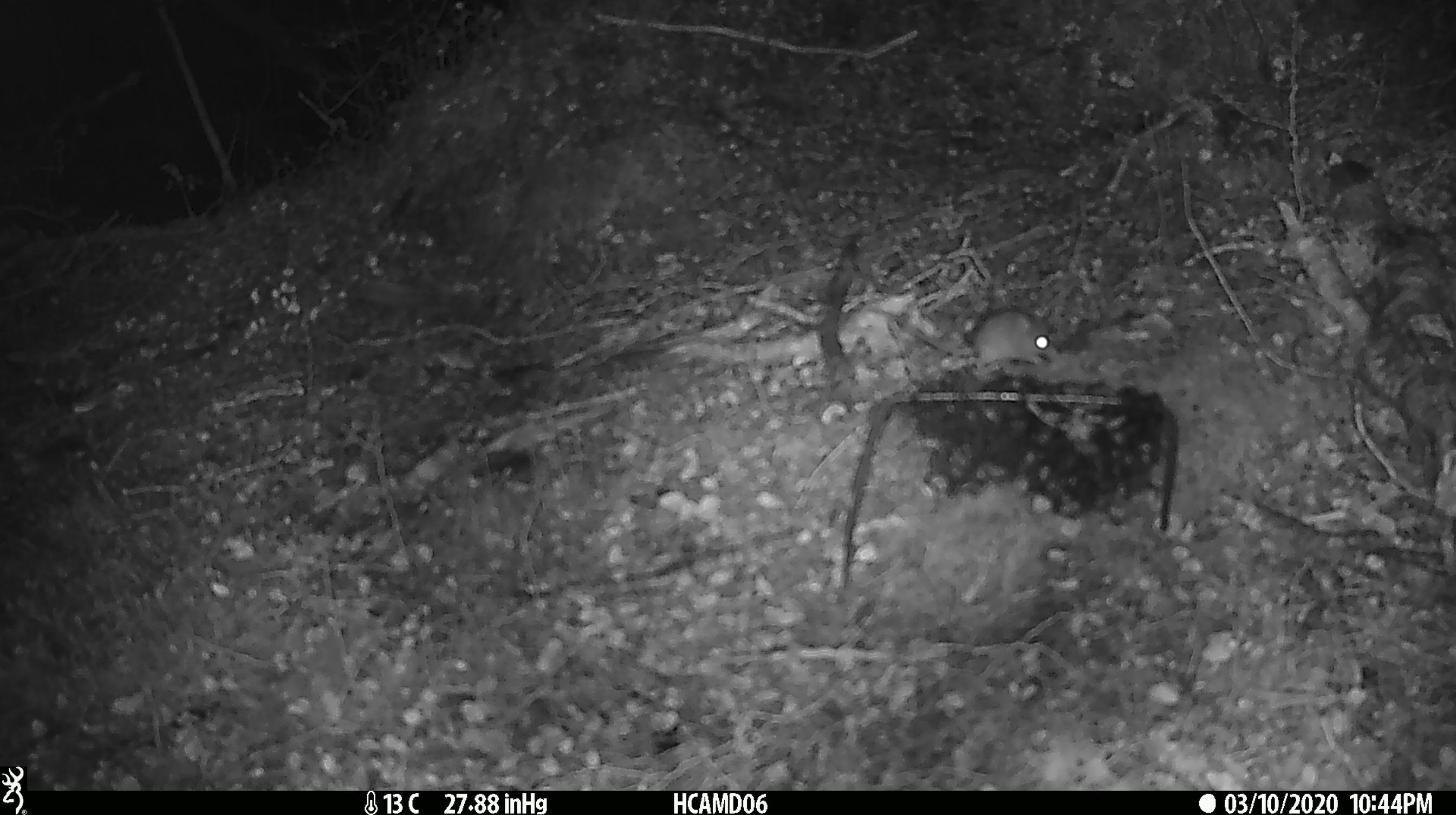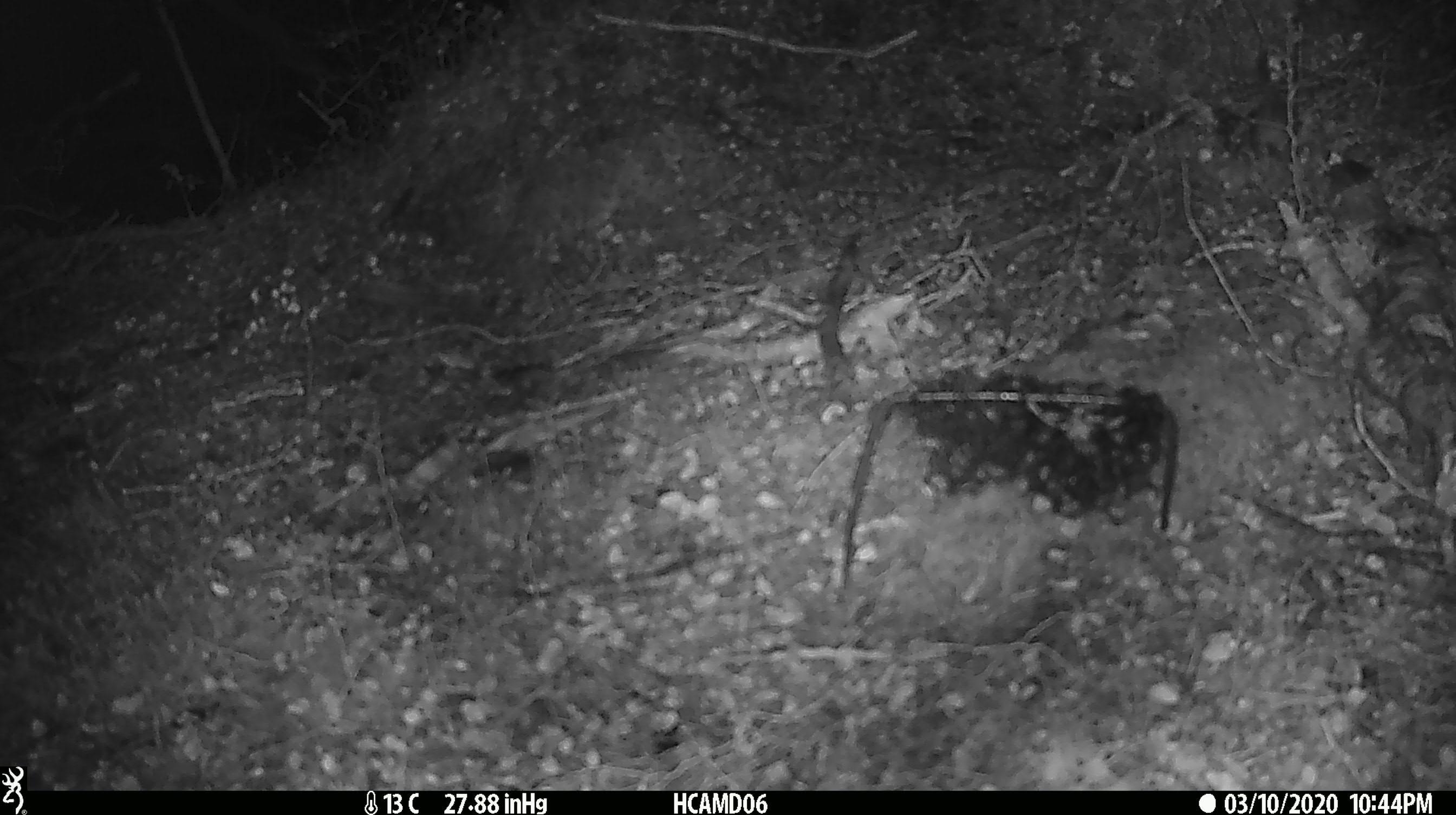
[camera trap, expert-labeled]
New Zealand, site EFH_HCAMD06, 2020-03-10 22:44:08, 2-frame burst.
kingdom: Animalia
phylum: Chordata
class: Mammalia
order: Rodentia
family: Muridae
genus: Mus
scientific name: Mus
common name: mouse